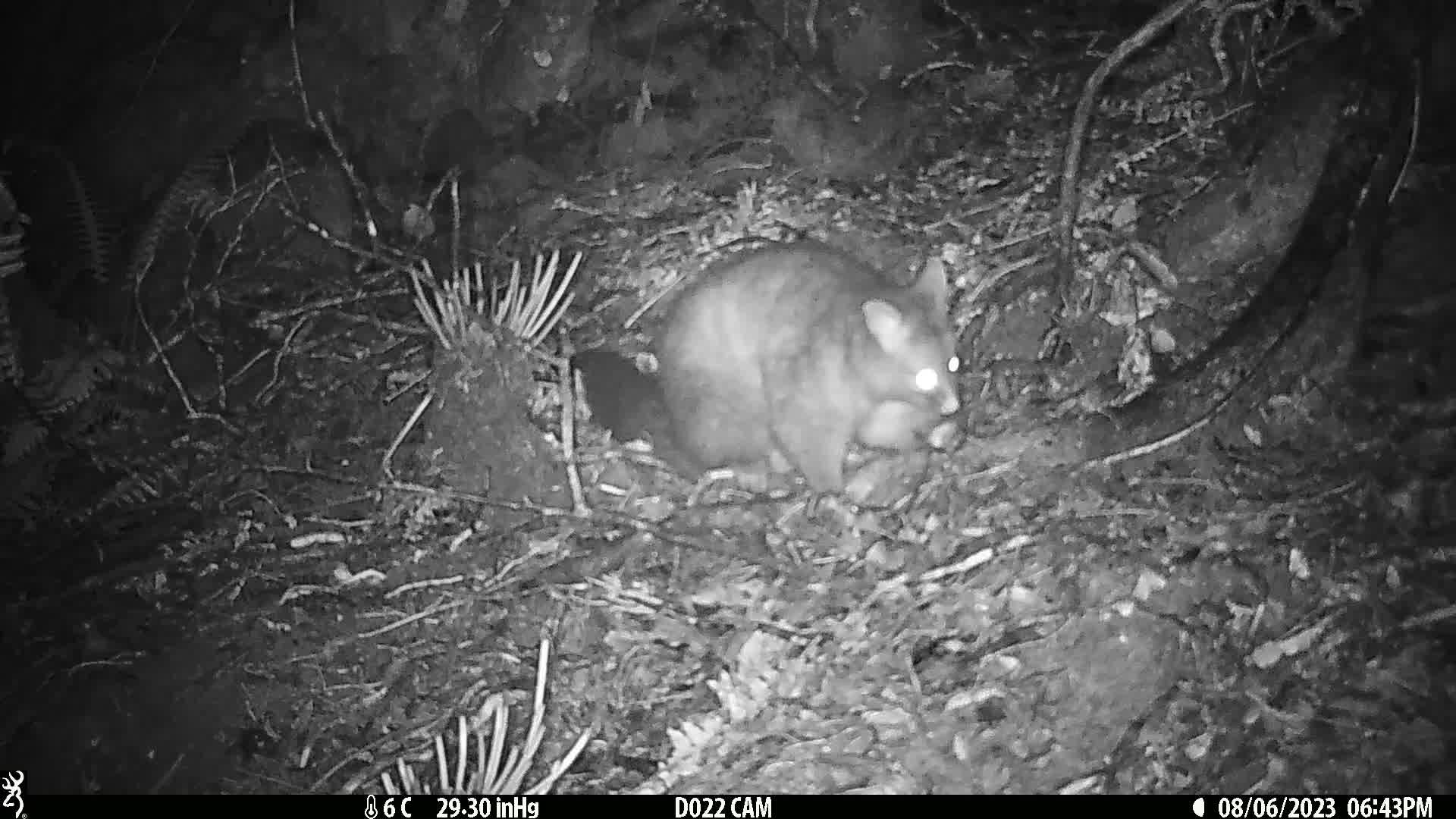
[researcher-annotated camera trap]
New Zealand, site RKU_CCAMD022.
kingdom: Animalia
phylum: Chordata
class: Mammalia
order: Diprotodontia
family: Phalangeridae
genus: Trichosurus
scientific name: Trichosurus vulpecula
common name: common brushtail possum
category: possum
Possum (common brushtail possum) (Trichosurus vulpecula).